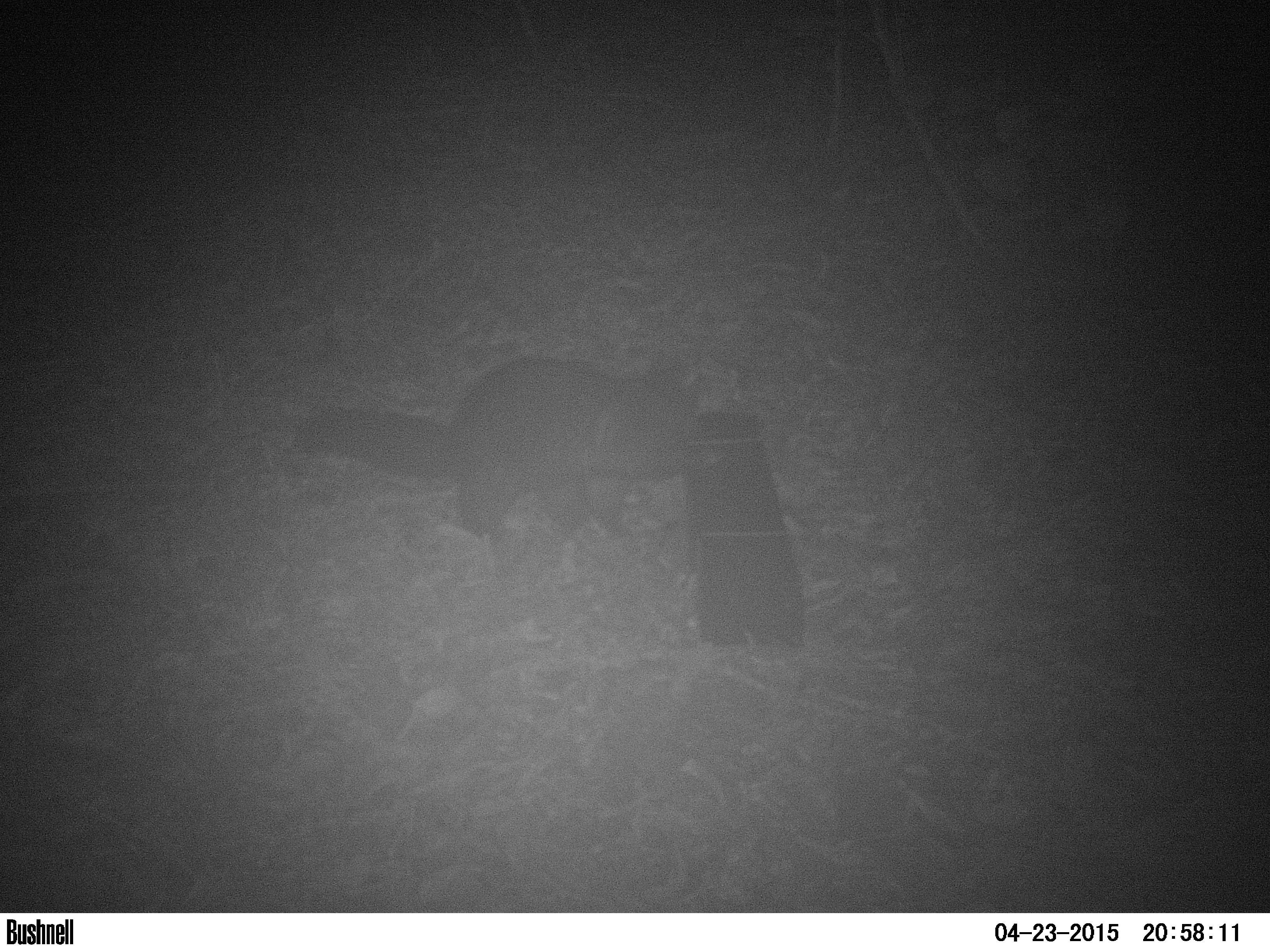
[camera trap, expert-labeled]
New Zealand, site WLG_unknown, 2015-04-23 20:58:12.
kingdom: Animalia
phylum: Chordata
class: Mammalia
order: Diprotodontia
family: Phalangeridae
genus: Trichosurus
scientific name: Trichosurus vulpecula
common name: common brushtail possum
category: possum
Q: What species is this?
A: Possum (common brushtail possum) (Trichosurus vulpecula).